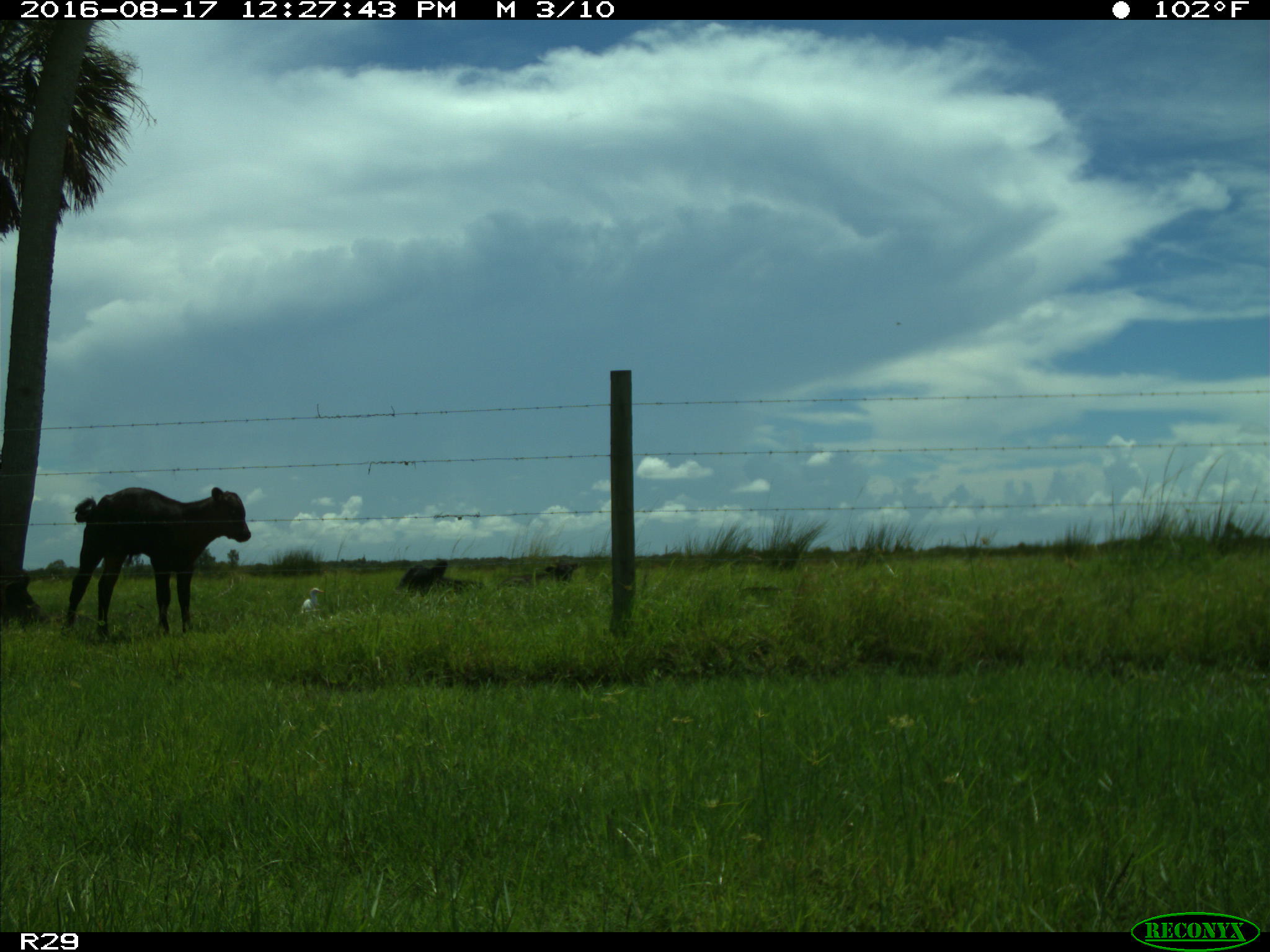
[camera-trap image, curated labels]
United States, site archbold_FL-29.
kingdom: Animalia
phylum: Chordata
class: Mammalia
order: Artiodactyla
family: Bovidae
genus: Bos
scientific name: Bos taurus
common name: domestic cow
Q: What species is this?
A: Bos taurus (domestic cow).